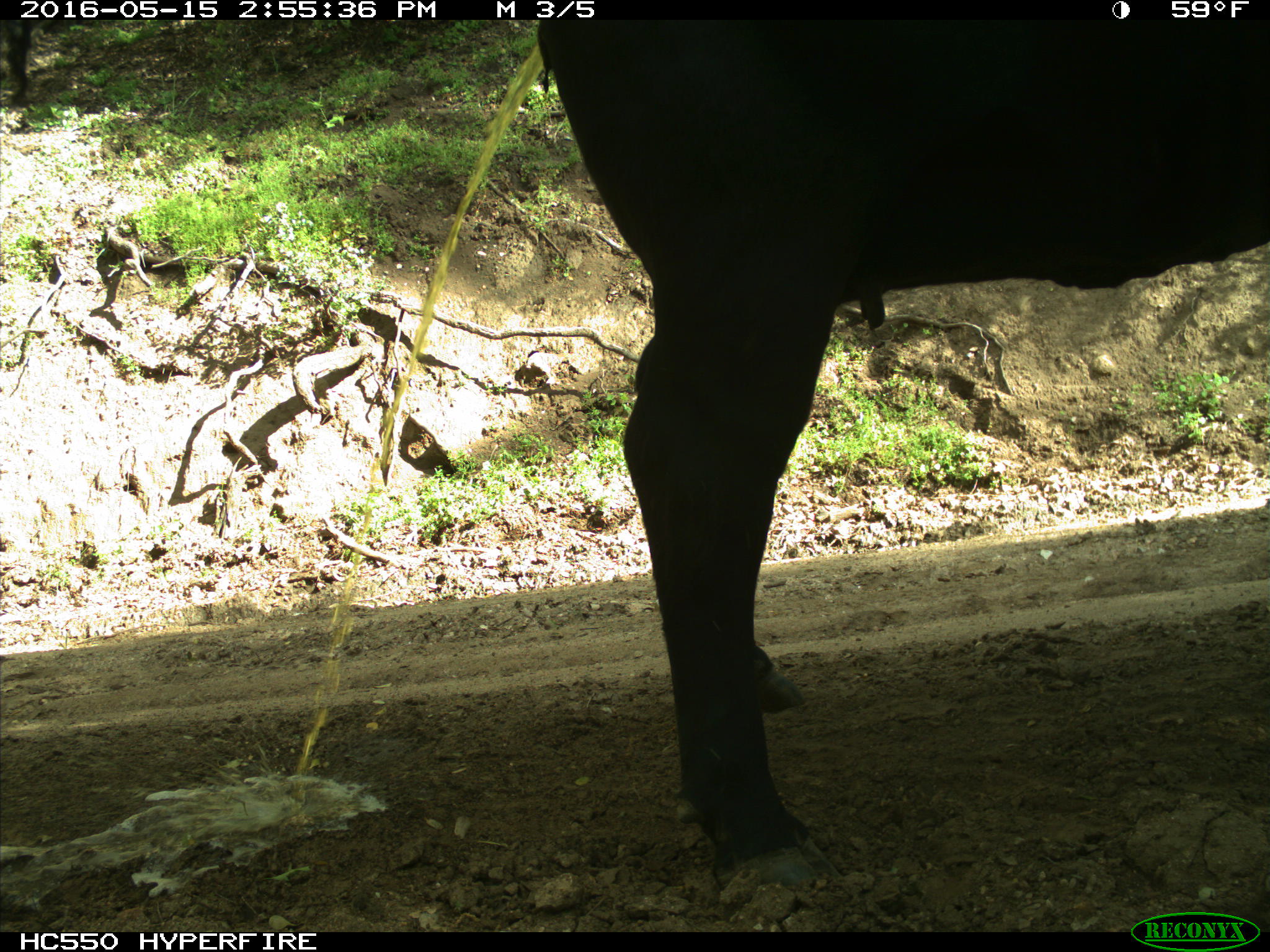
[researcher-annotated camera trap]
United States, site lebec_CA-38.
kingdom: Animalia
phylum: Chordata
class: Mammalia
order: Artiodactyla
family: Bovidae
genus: Bos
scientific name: Bos taurus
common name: domestic cow